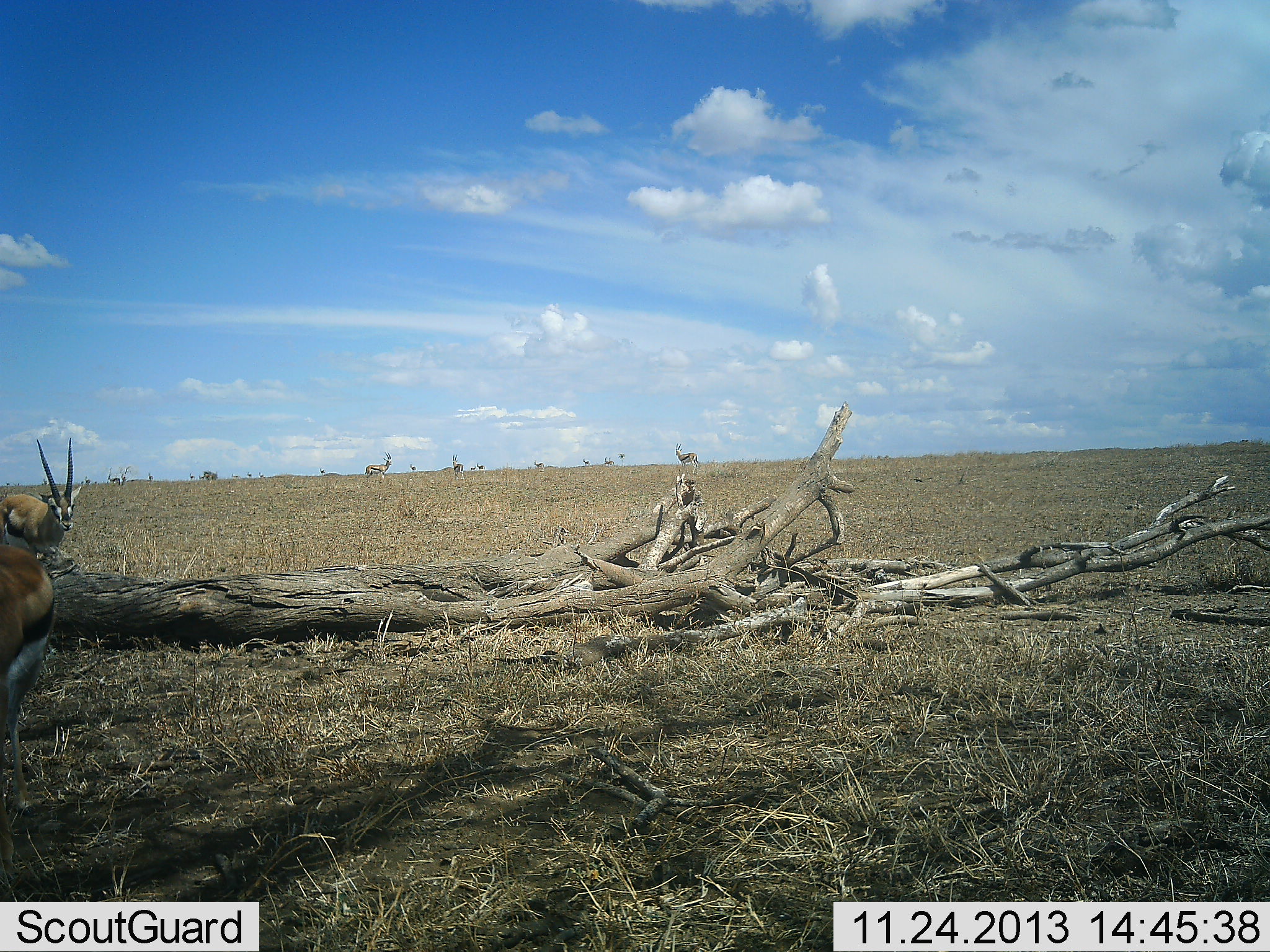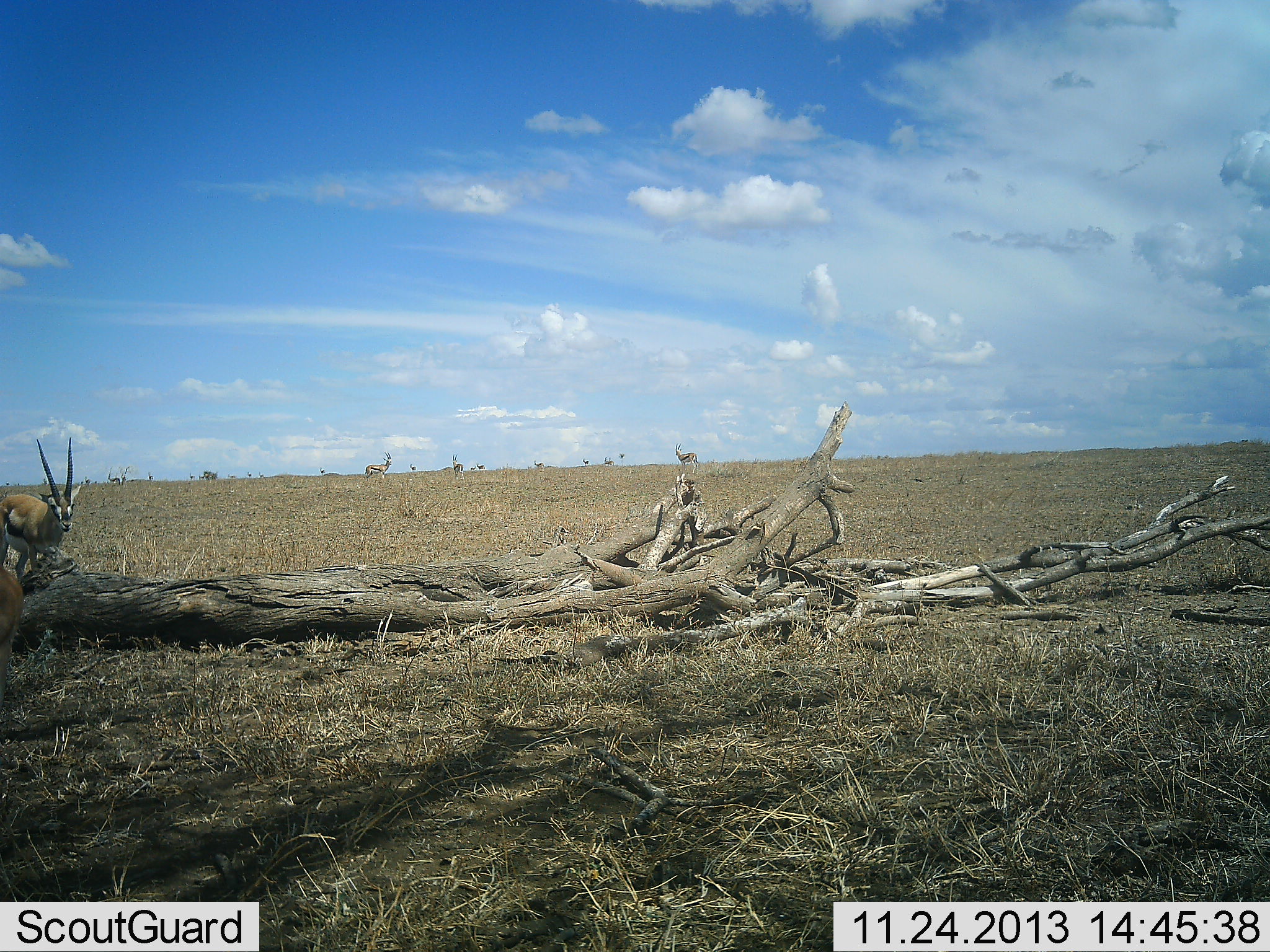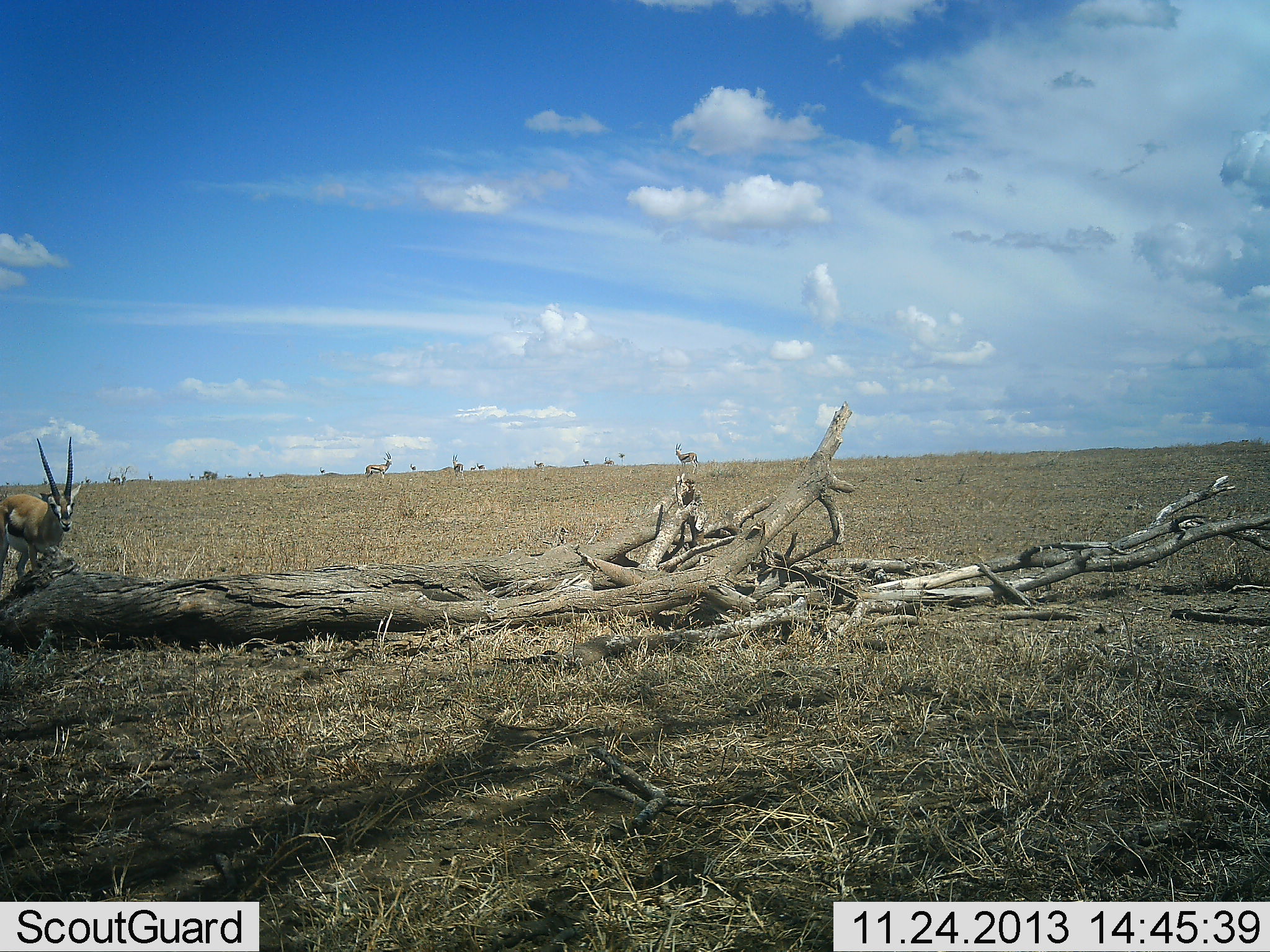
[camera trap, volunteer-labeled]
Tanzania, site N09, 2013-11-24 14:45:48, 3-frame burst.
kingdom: Animalia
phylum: Chordata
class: Mammalia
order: Artiodactyla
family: Bovidae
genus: Eudorcas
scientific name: Eudorcas thomsonii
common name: thomson's gazelle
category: gazellethomsons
Gazellethomsons (thomson's gazelle) (Eudorcas thomsonii), count 3. Behavior (volunteer vote fractions): standing 100%, resting 0%, moving 60%, interacting 0%. Young present (vote fraction): 0%. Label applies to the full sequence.